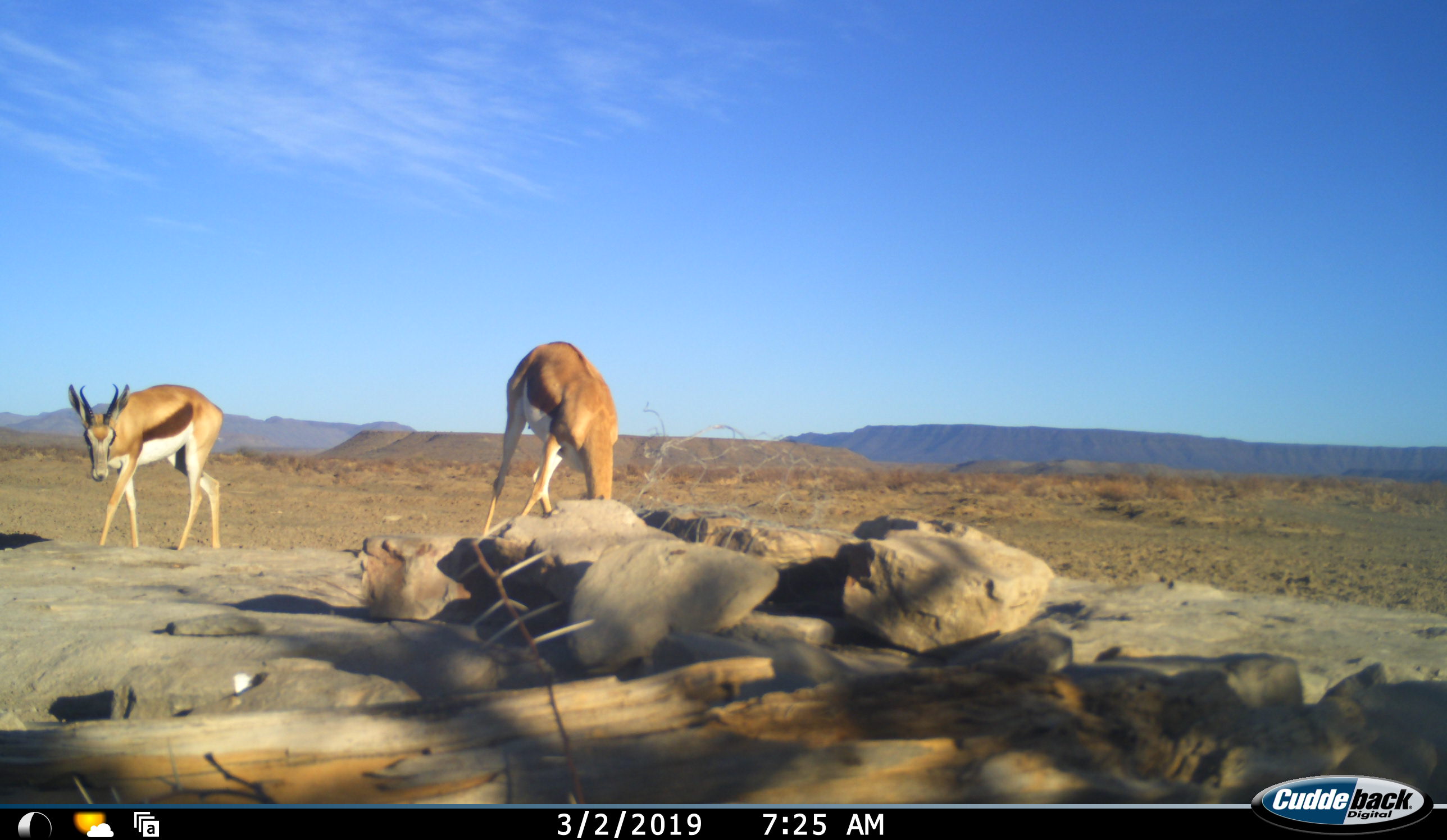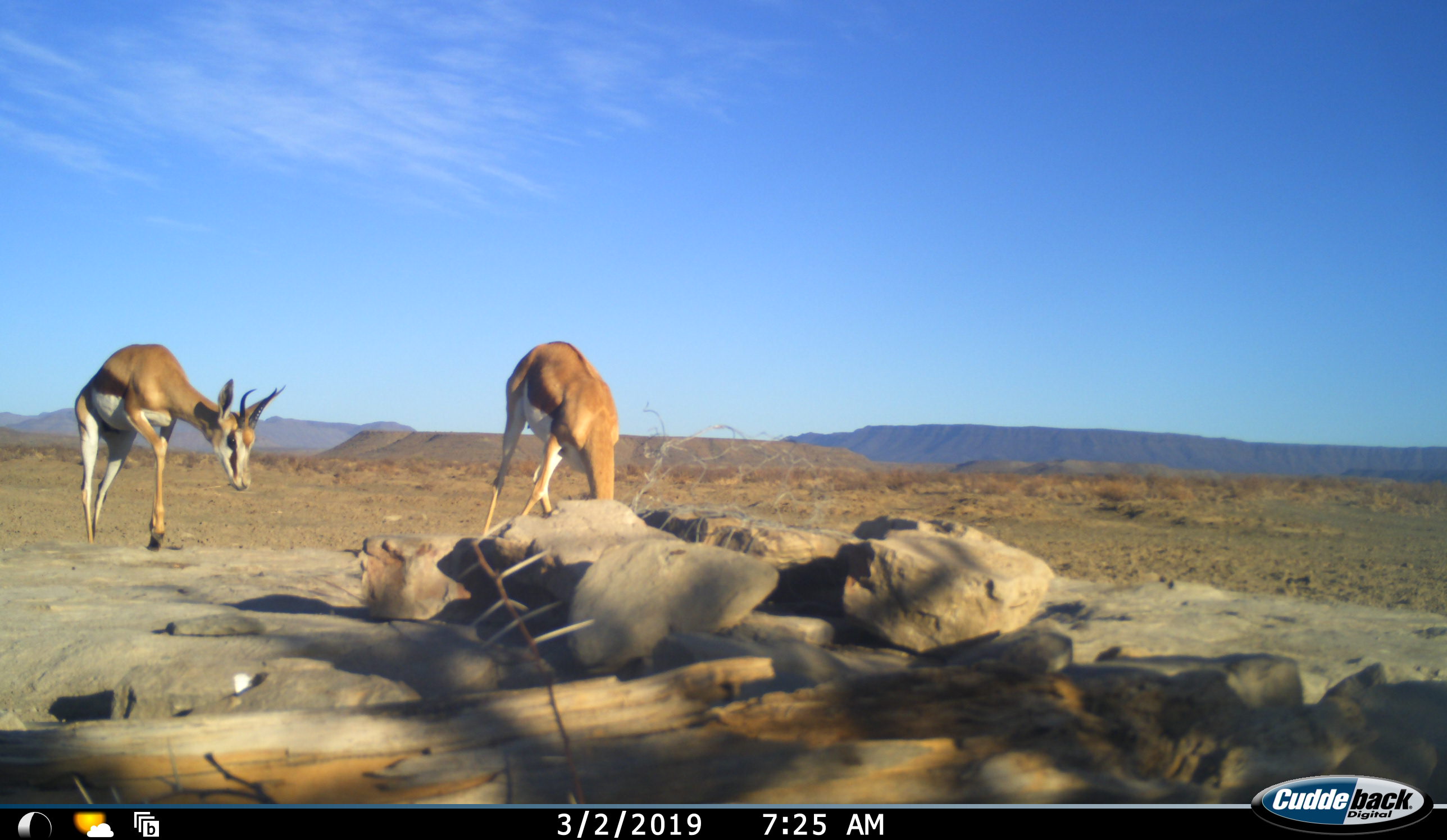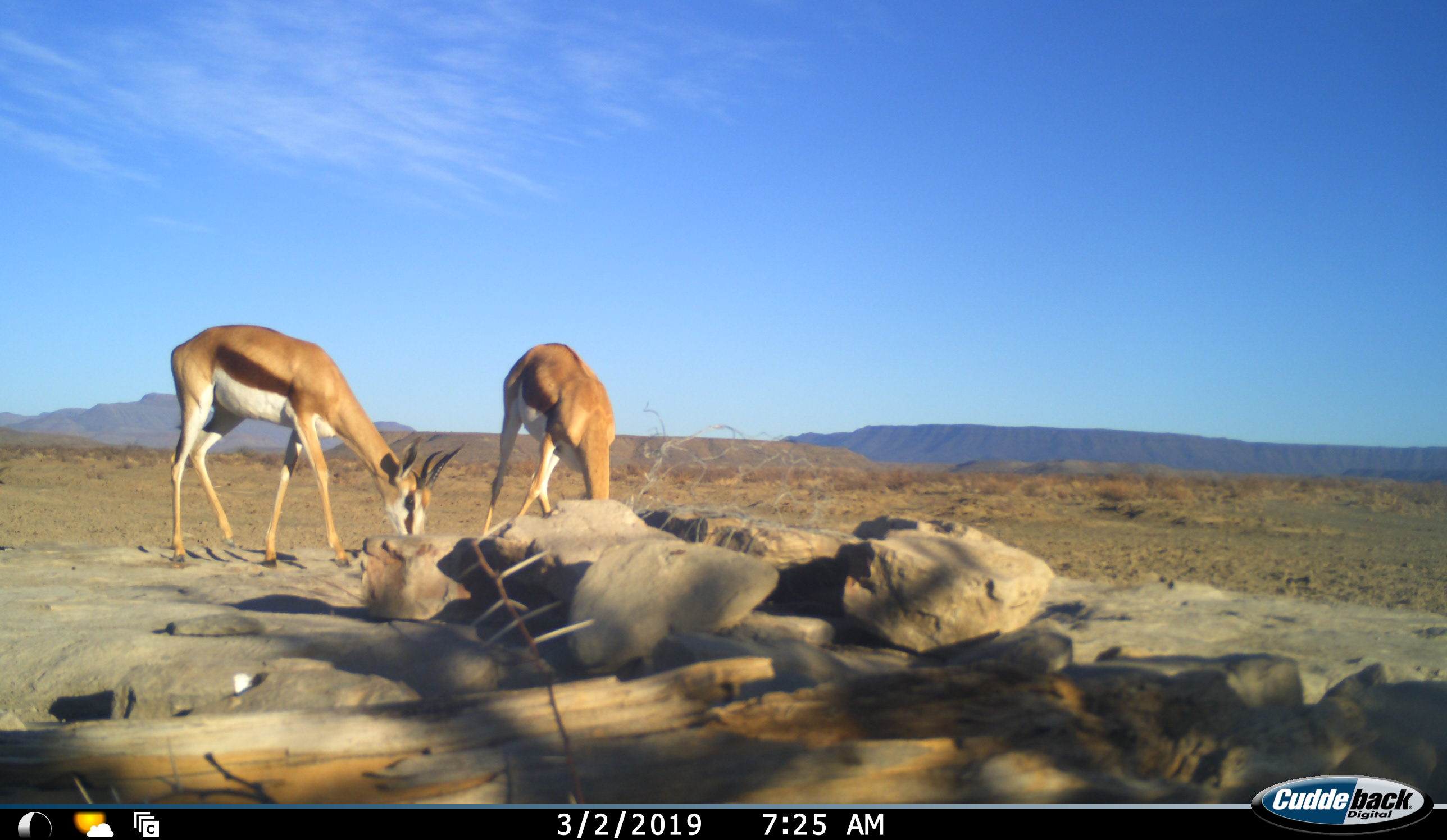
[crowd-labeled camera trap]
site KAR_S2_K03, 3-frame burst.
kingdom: Animalia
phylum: Chordata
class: Mammalia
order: Artiodactyla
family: Bovidae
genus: Antidorcas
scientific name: Antidorcas marsupialis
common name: springbok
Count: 2.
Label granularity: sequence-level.